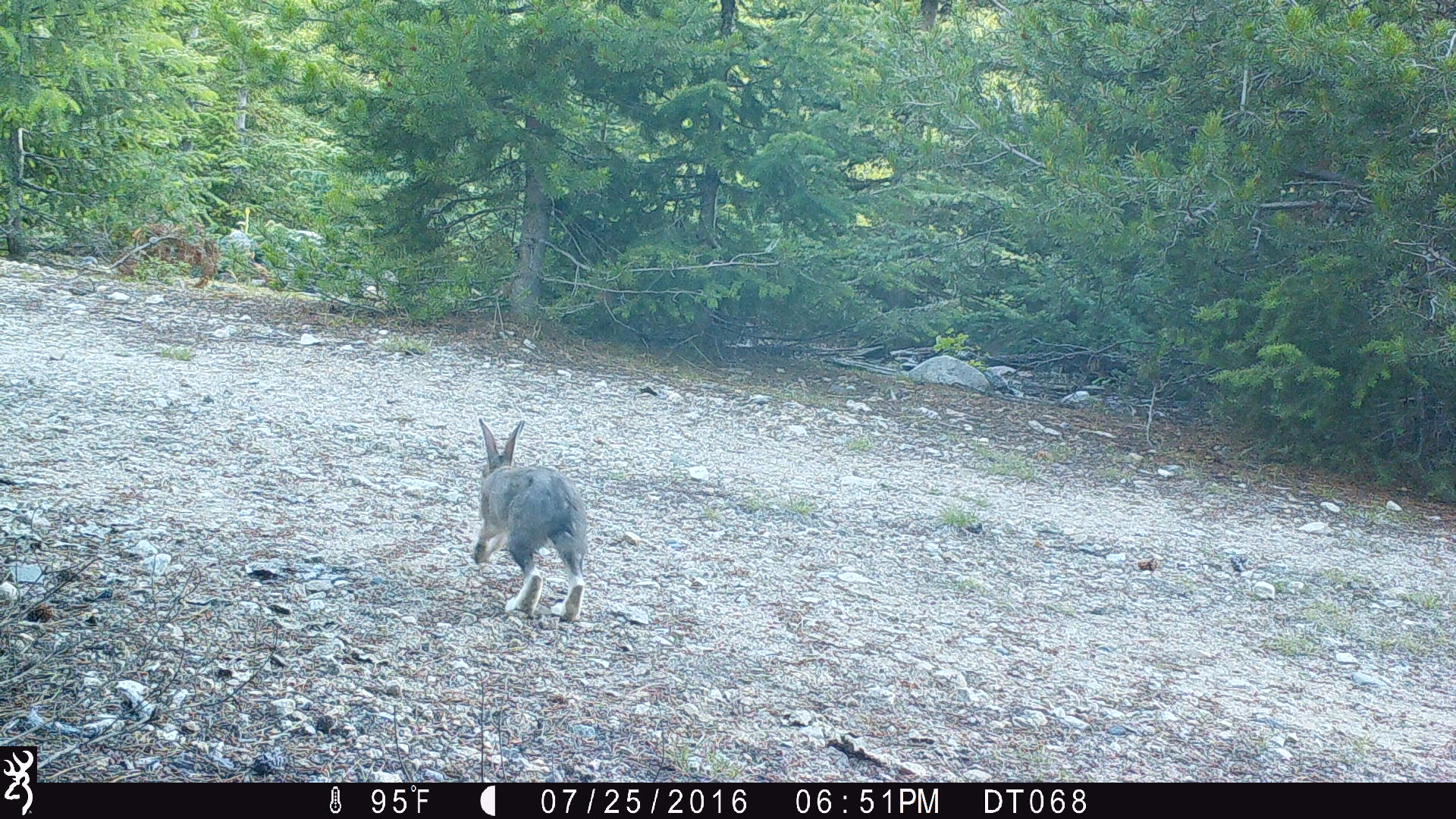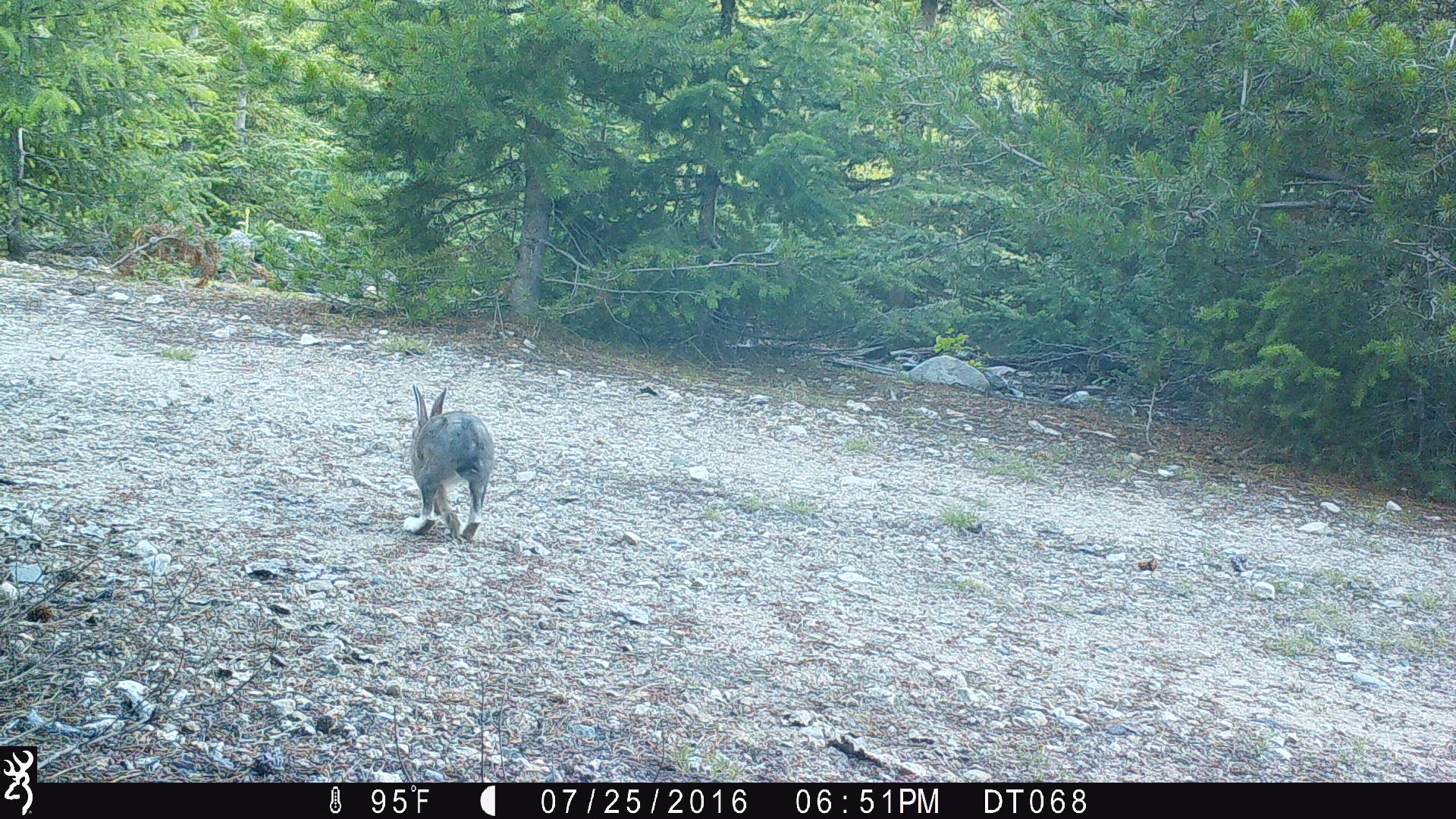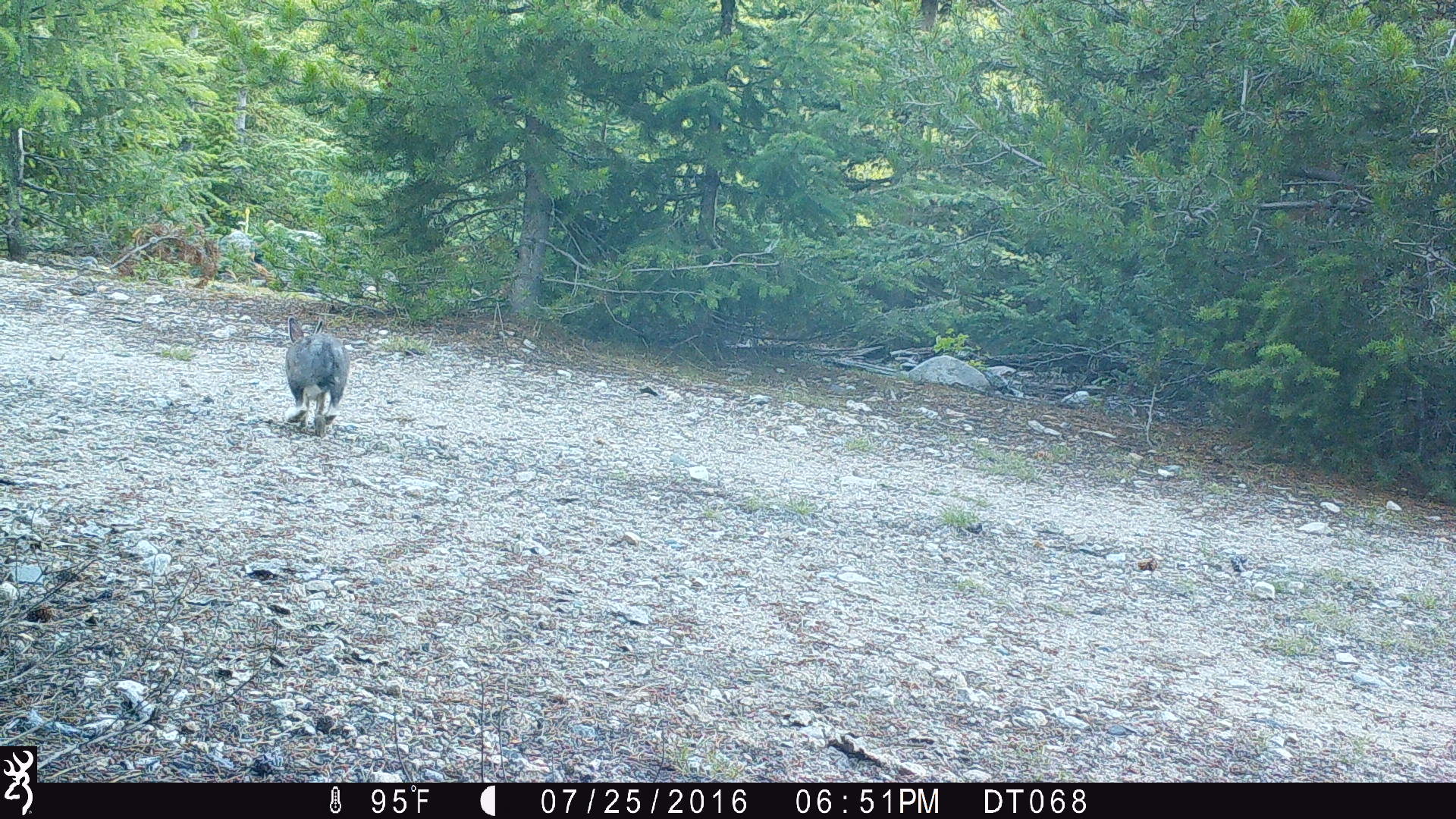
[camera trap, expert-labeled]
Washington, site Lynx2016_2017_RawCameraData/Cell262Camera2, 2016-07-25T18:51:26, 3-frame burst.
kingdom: Animalia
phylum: Chordata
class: Mammalia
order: Lagomorpha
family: Leporidae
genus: Lepus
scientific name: Lepus americanus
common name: snowshoe hare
Lepus americanus (snowshoe hare). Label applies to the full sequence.